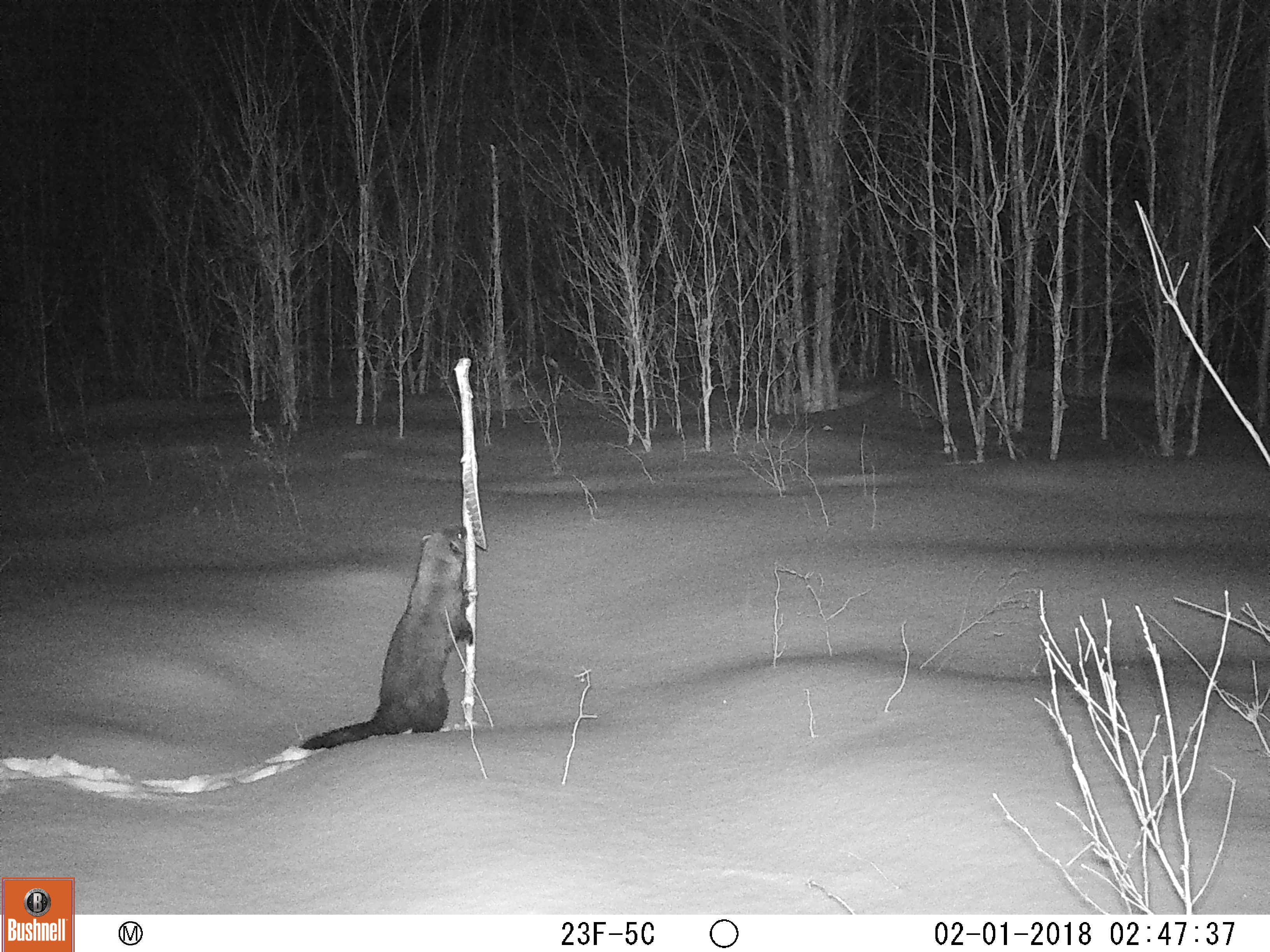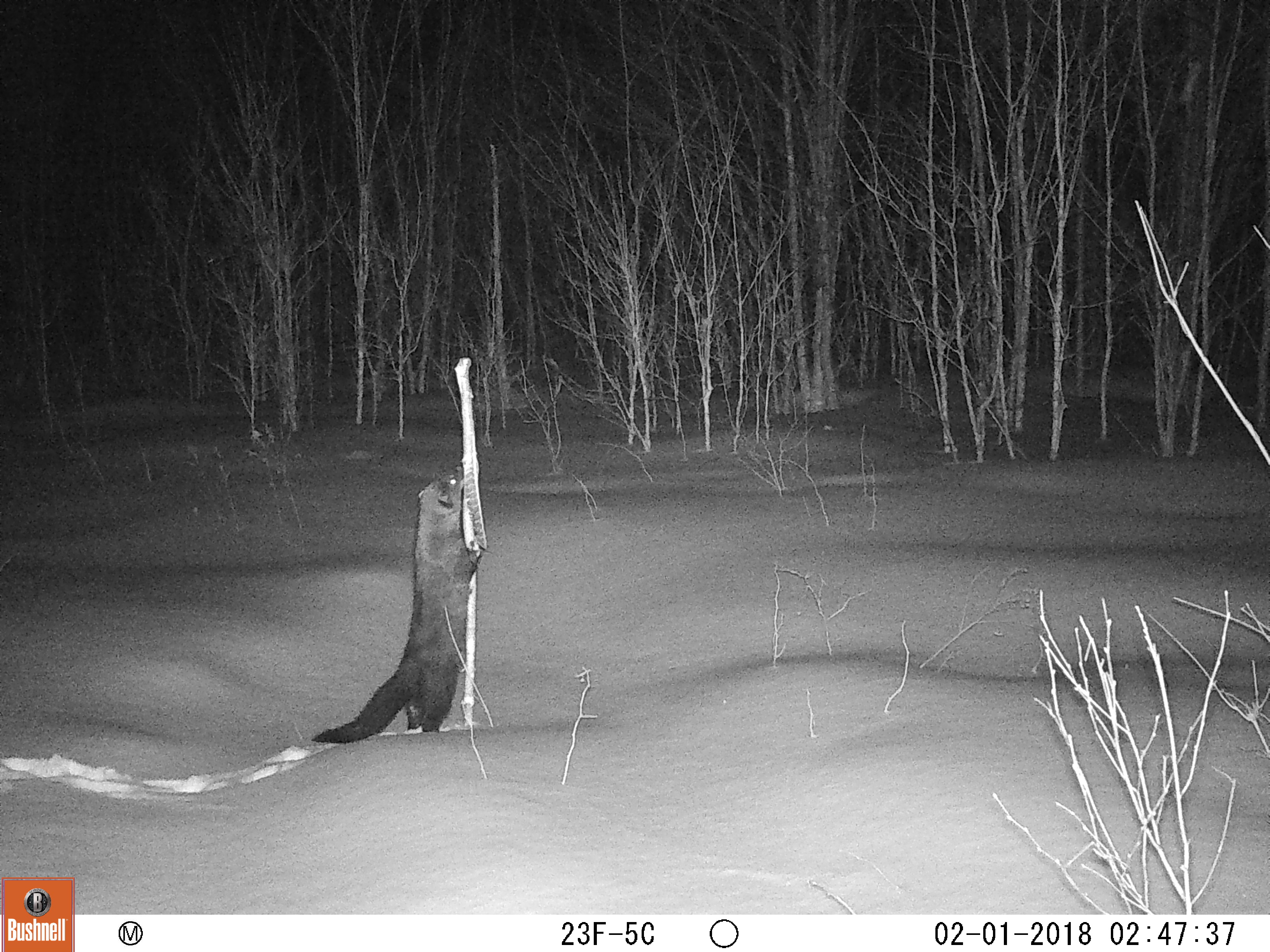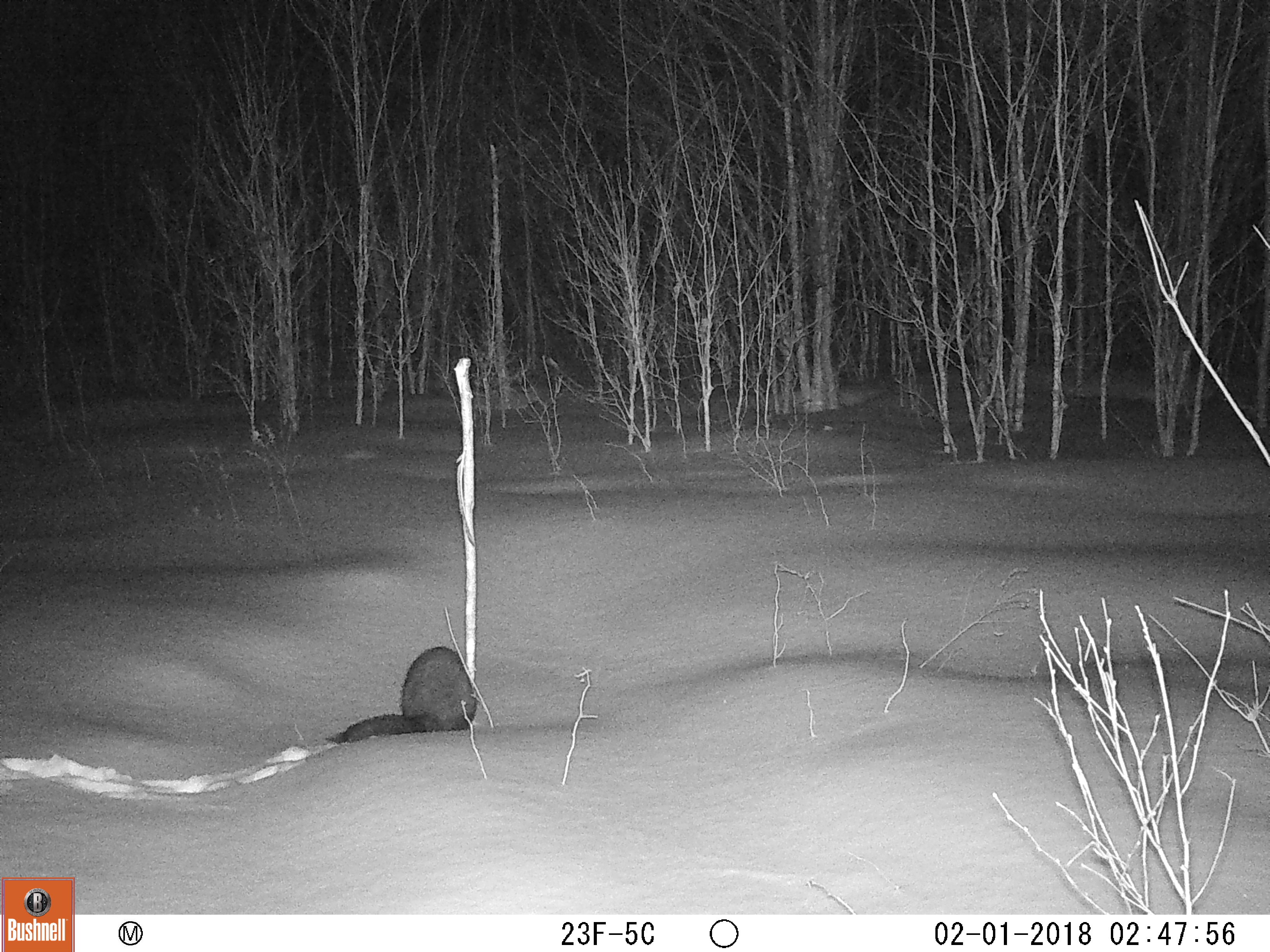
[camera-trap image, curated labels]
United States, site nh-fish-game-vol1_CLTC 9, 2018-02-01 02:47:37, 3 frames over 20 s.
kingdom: Animalia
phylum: Chordata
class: Mammalia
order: Carnivora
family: Mustelidae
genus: Pekania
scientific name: Pekania pennanti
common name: fisher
Fisher (Pekania pennanti).